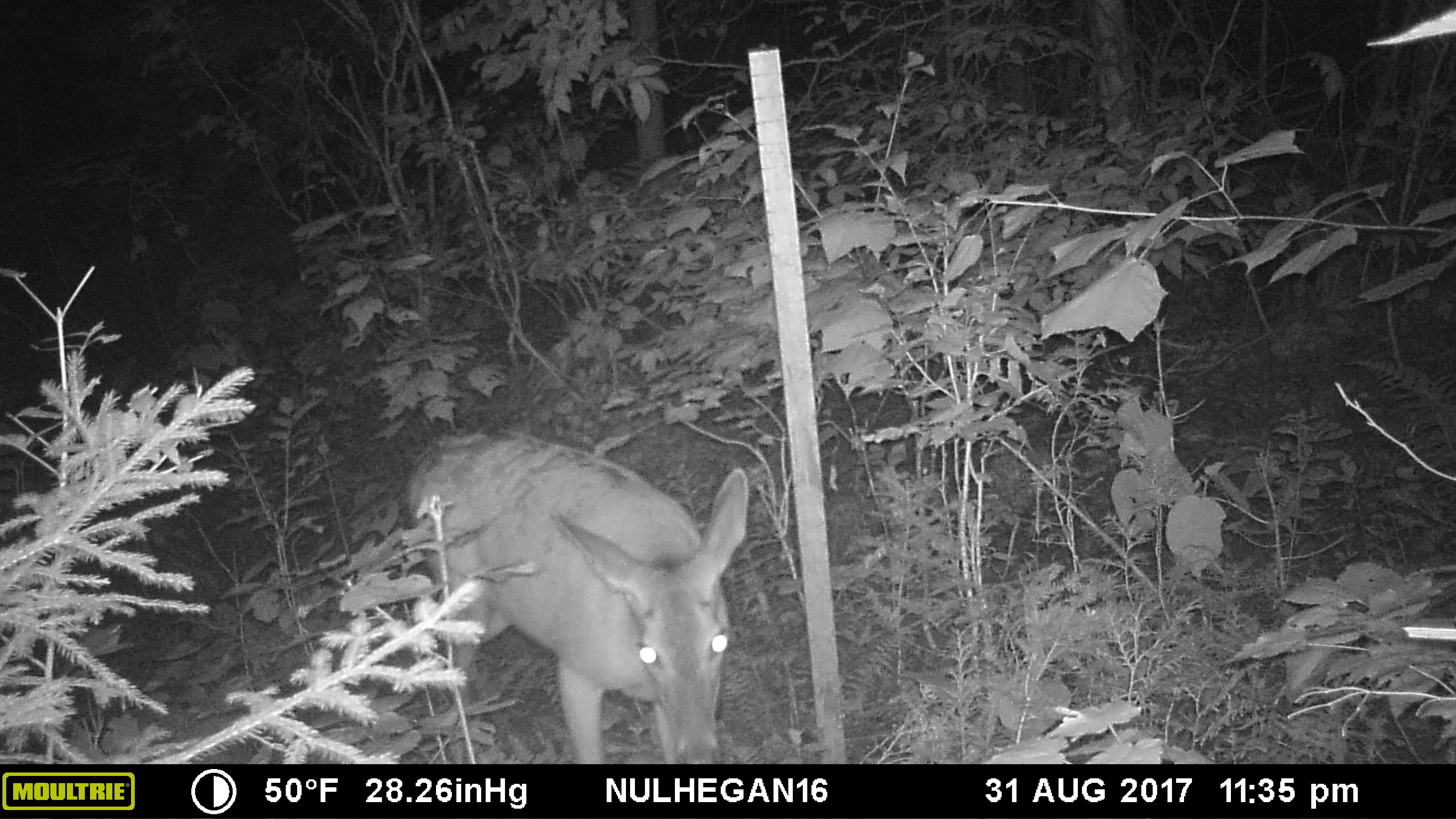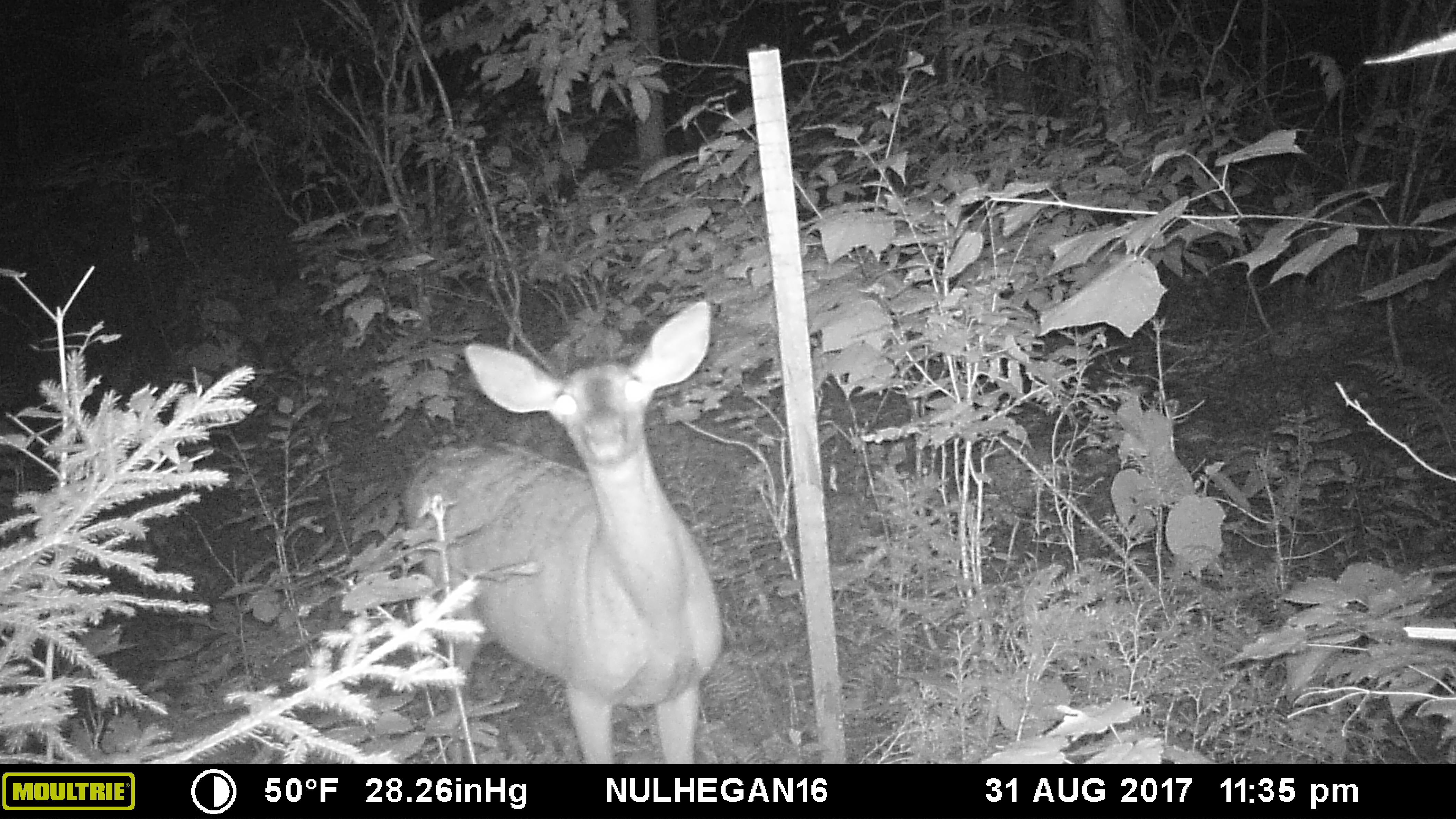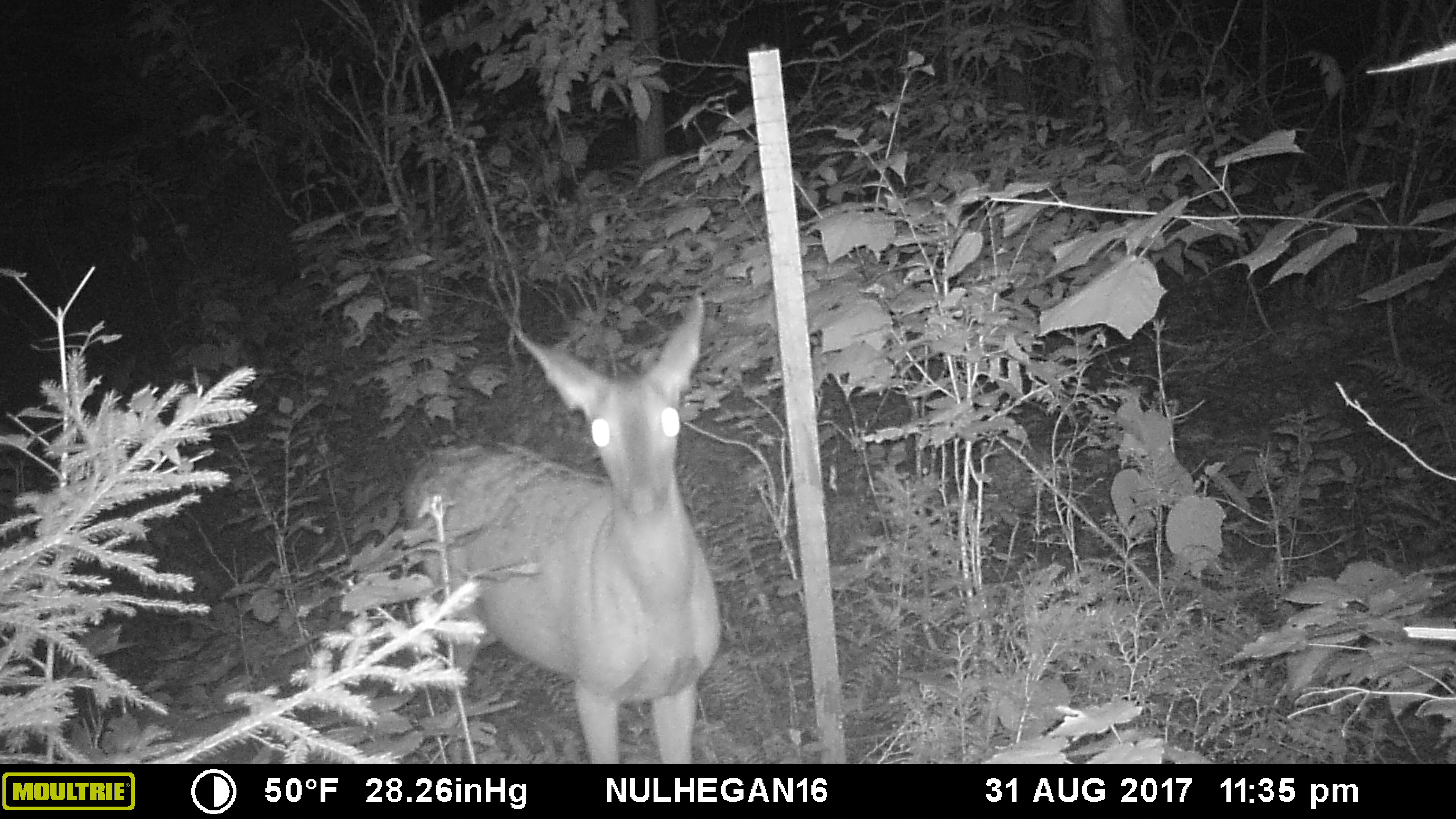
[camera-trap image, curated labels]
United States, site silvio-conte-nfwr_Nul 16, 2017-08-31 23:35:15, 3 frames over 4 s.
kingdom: Animalia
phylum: Chordata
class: Mammalia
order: Artiodactyla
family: Cervidae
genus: Odocoileus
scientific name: Odocoileus virginianus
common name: white-tailed deer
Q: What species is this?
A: White-tailed deer (Odocoileus virginianus).